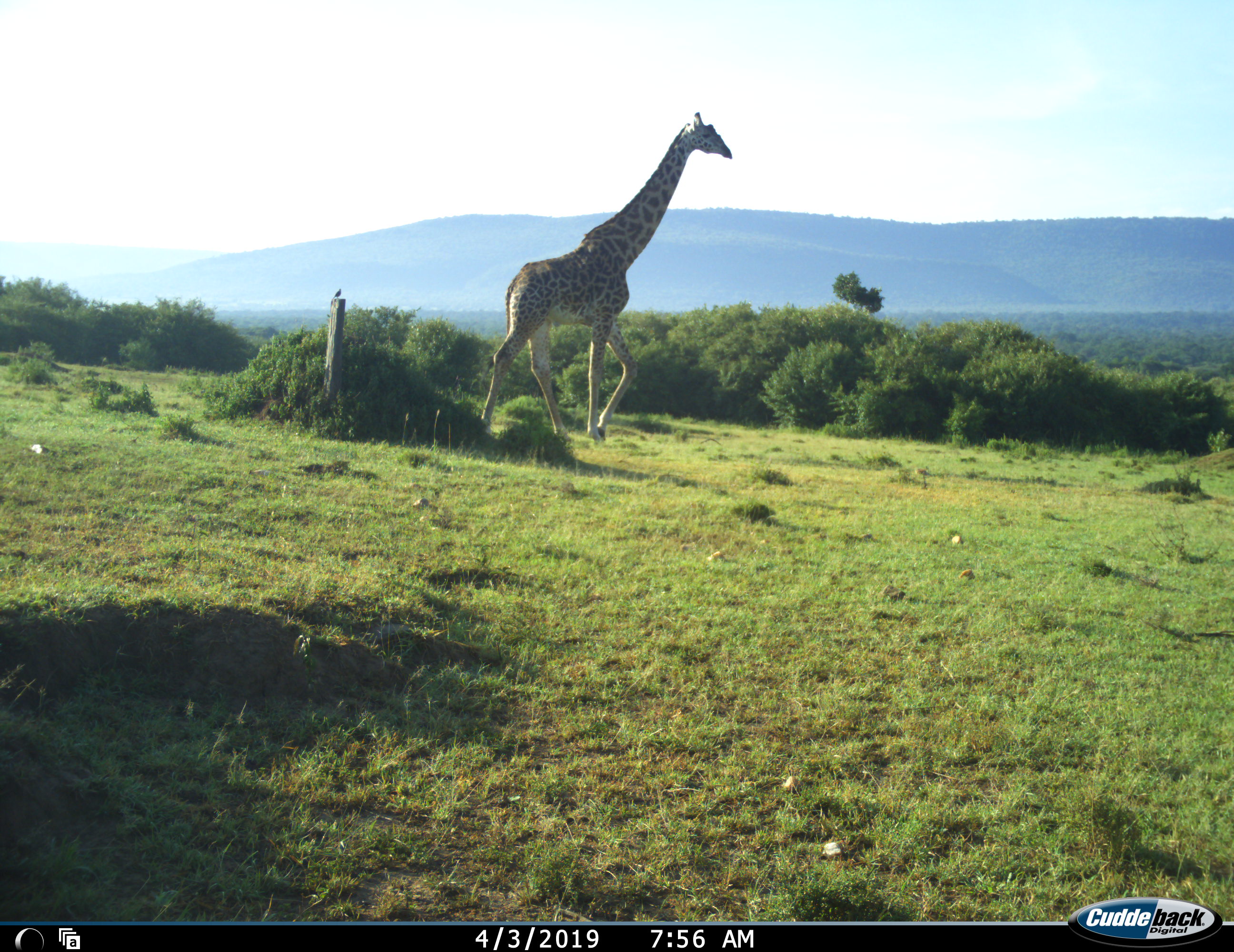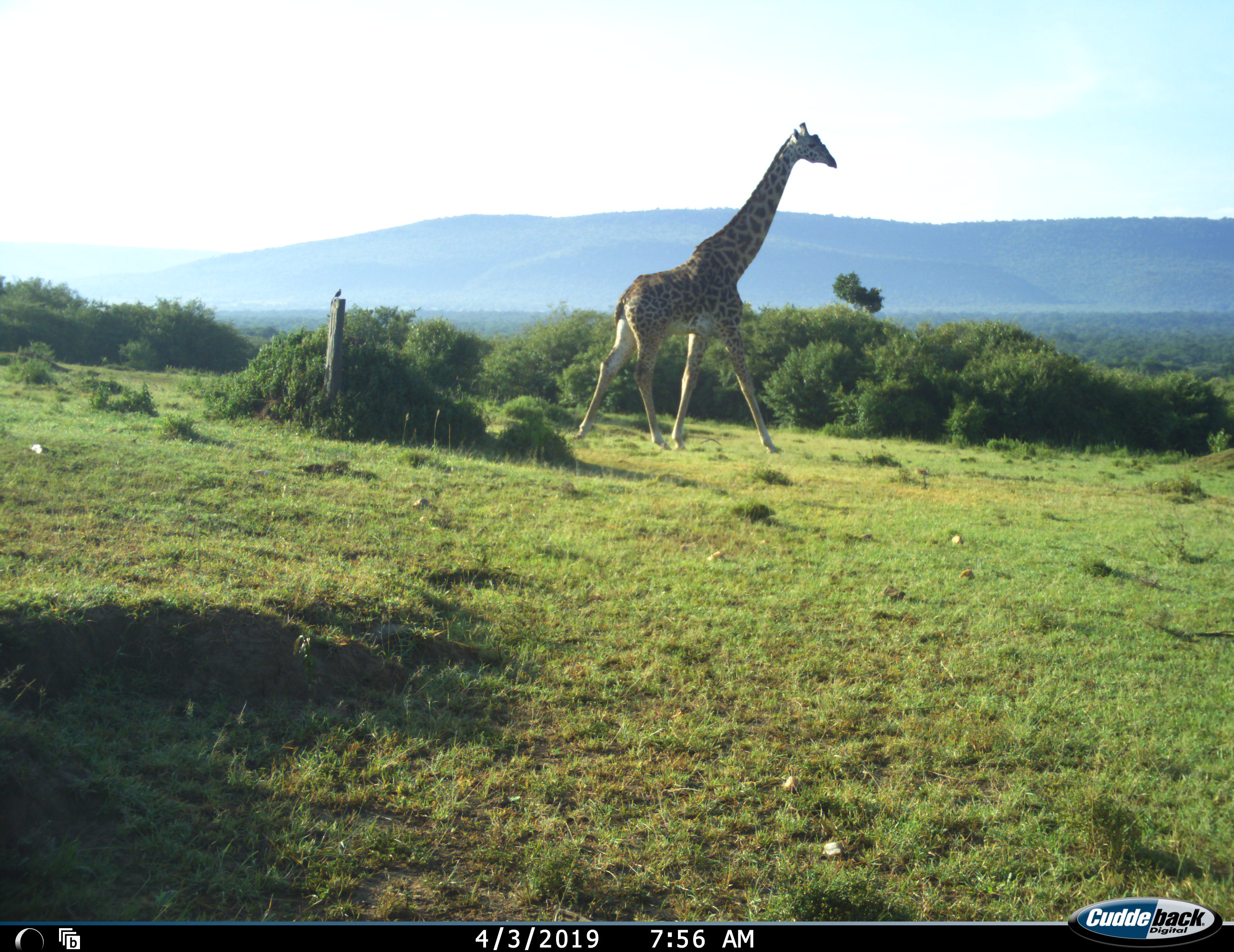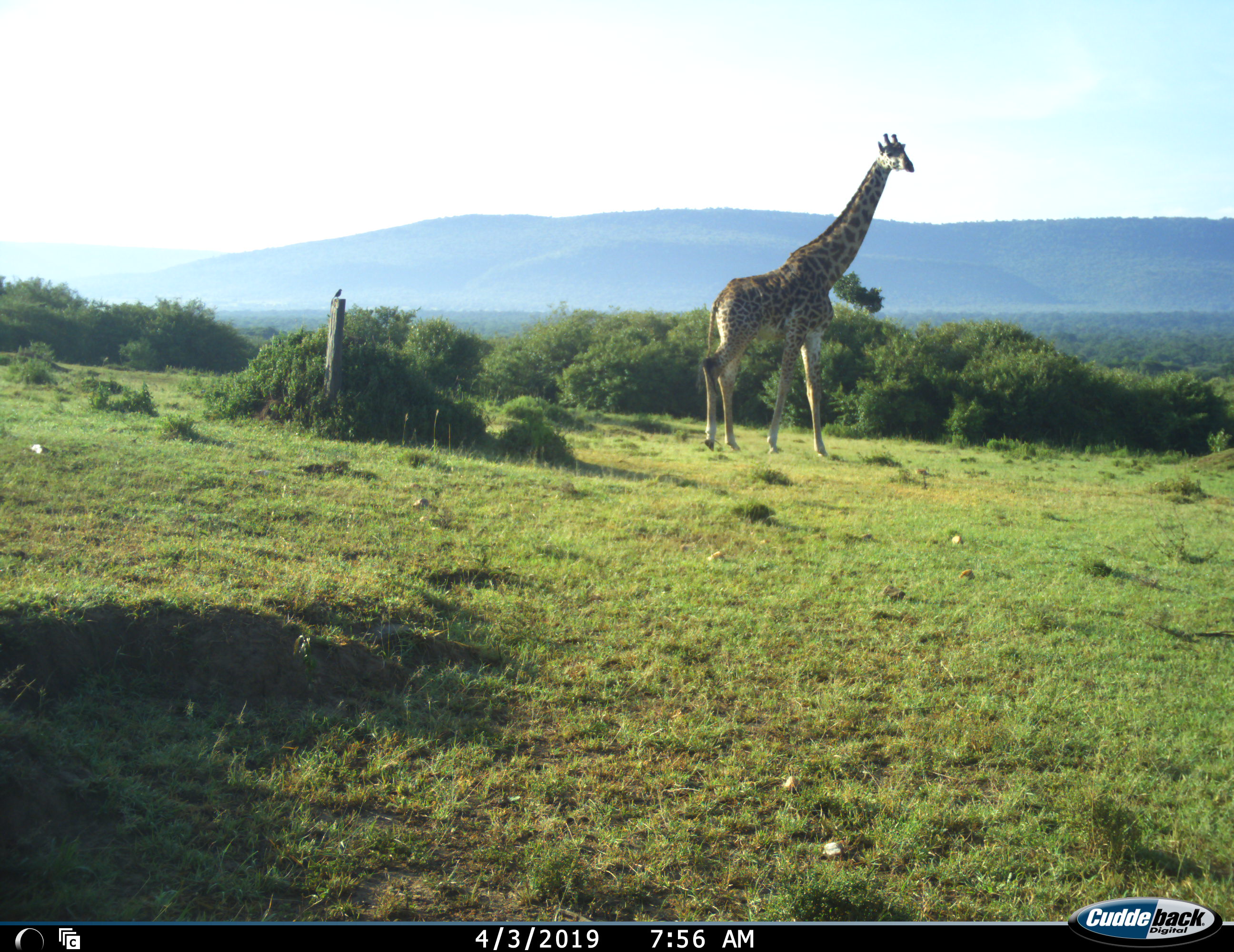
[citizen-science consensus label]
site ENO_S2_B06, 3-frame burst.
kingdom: Animalia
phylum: Chordata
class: Mammalia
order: Artiodactyla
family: Giraffidae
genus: Giraffa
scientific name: Giraffa camelopardalis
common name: giraffe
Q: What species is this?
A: Giraffe (Giraffa camelopardalis).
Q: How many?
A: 1.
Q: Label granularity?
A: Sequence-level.